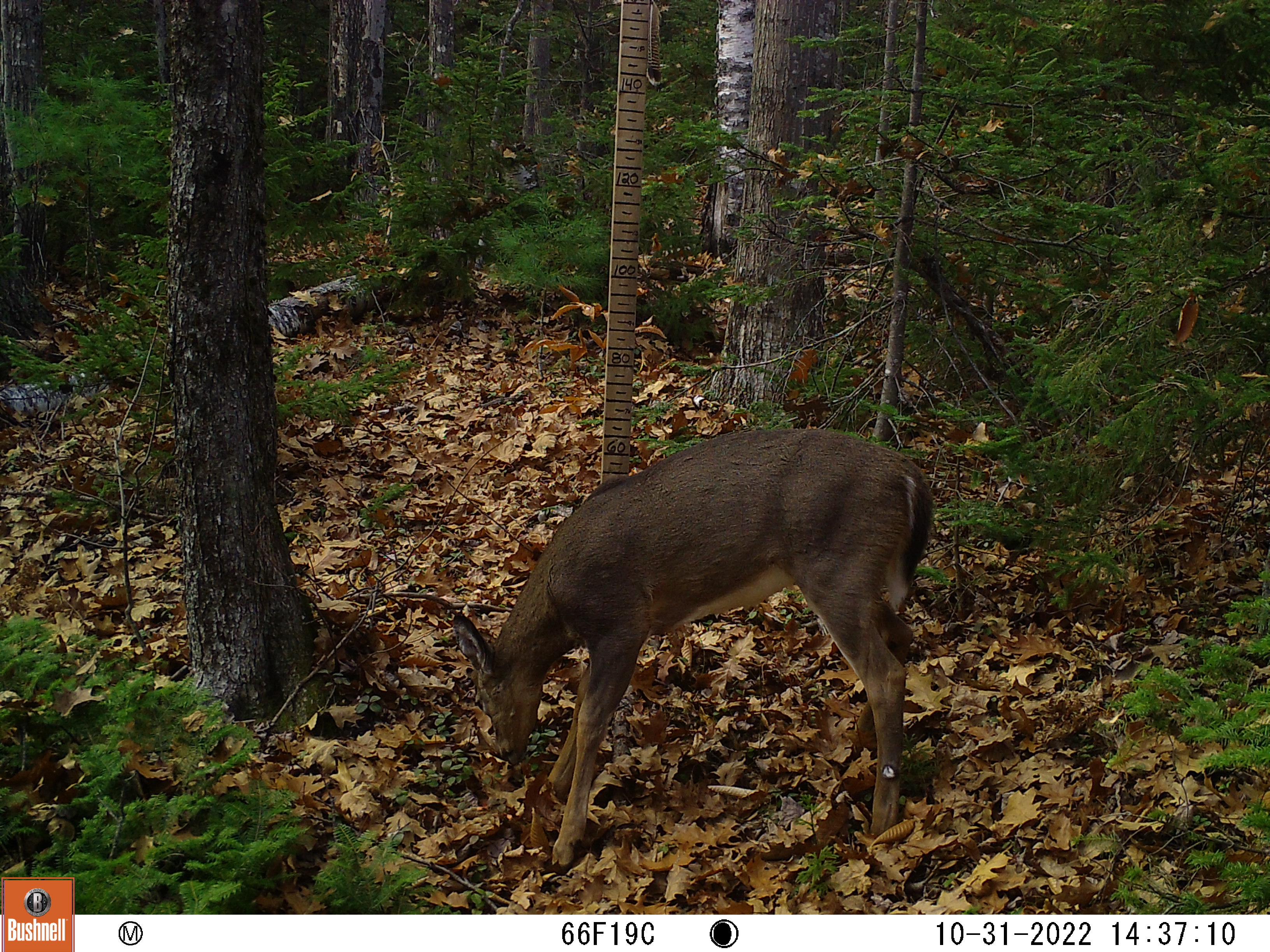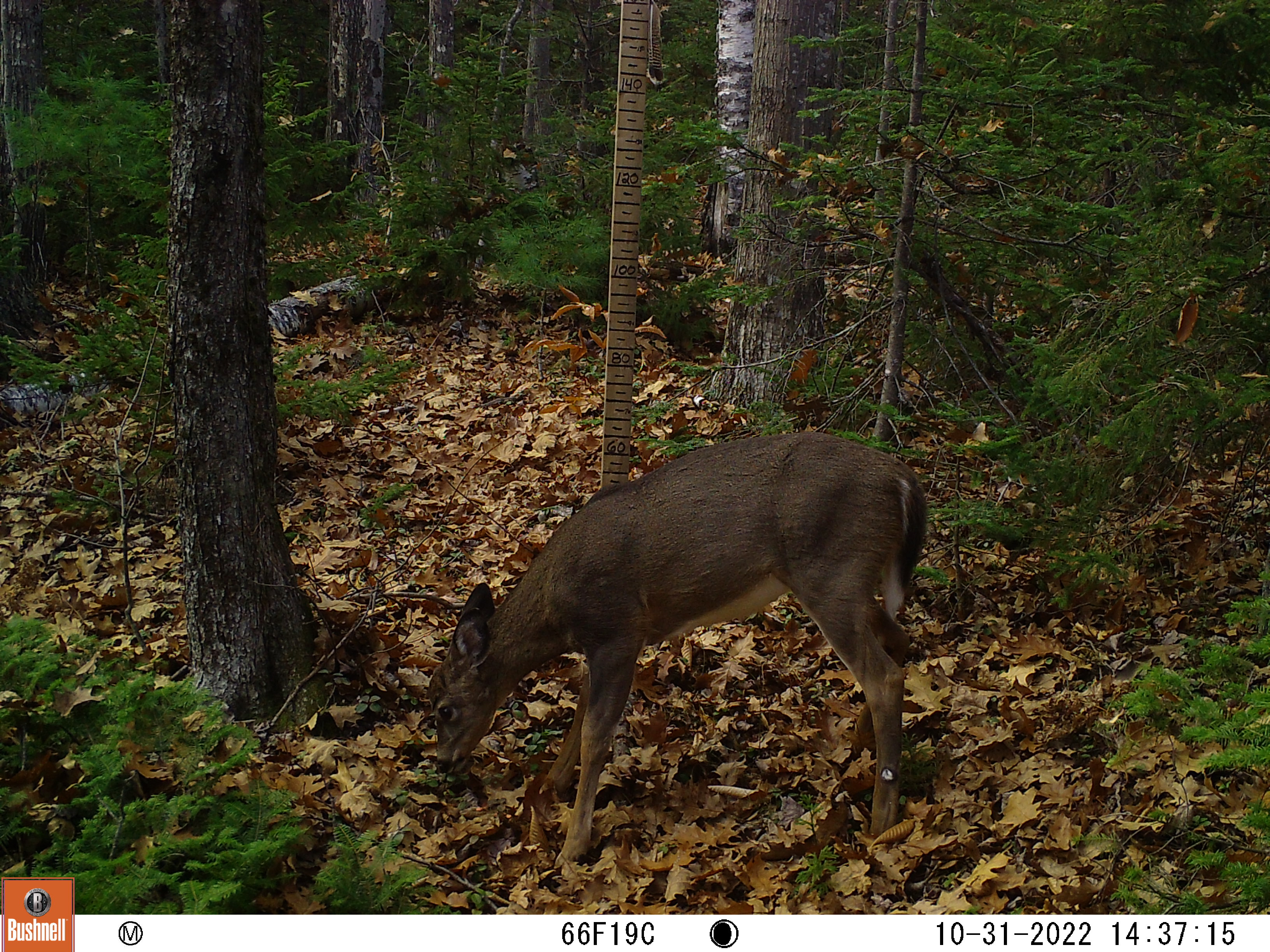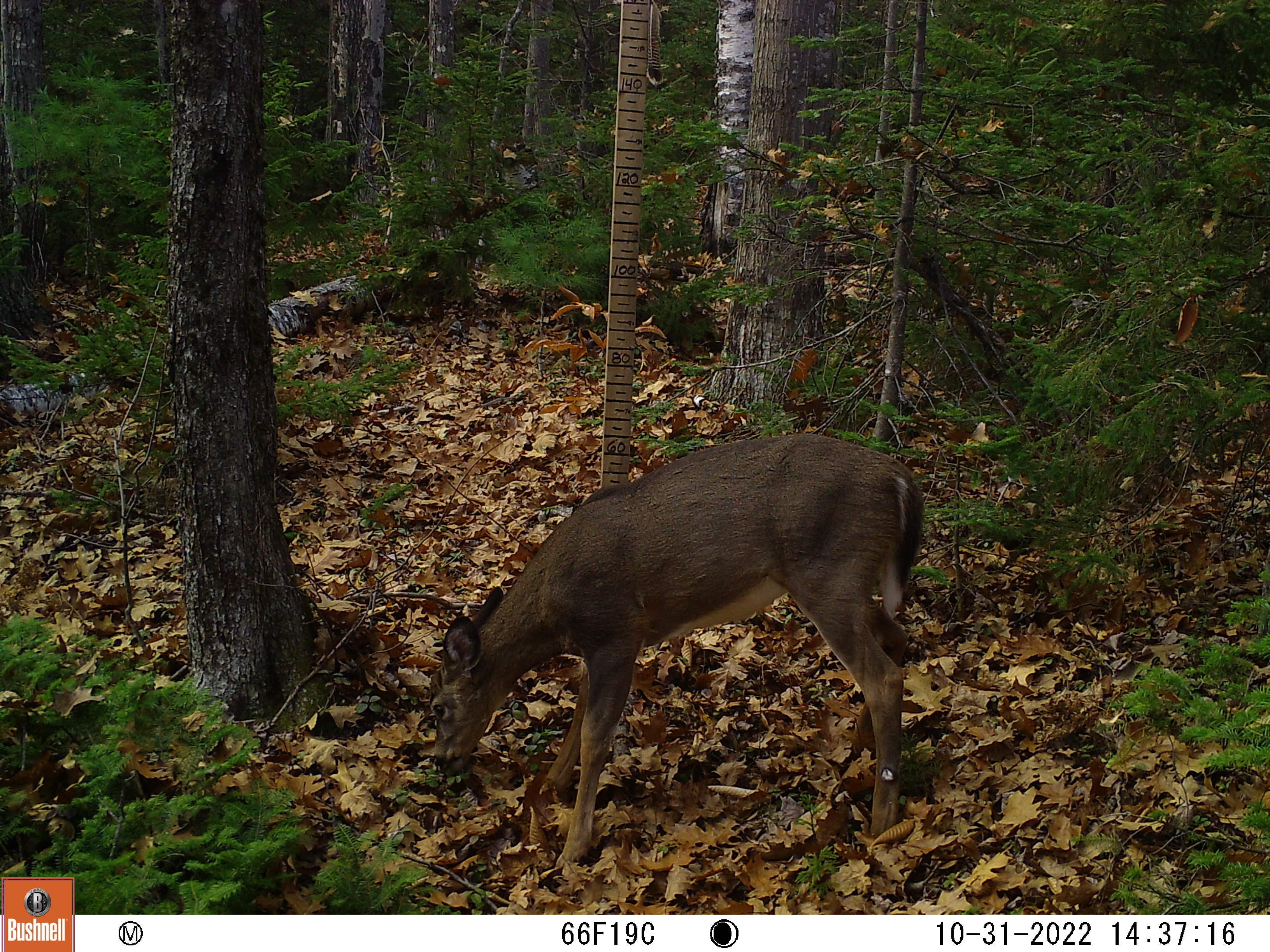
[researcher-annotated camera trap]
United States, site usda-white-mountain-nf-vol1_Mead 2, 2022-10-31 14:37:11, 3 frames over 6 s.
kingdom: Animalia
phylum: Chordata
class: Mammalia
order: Artiodactyla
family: Cervidae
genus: Odocoileus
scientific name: Odocoileus virginianus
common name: white-tailed deer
White-tailed deer (Odocoileus virginianus).